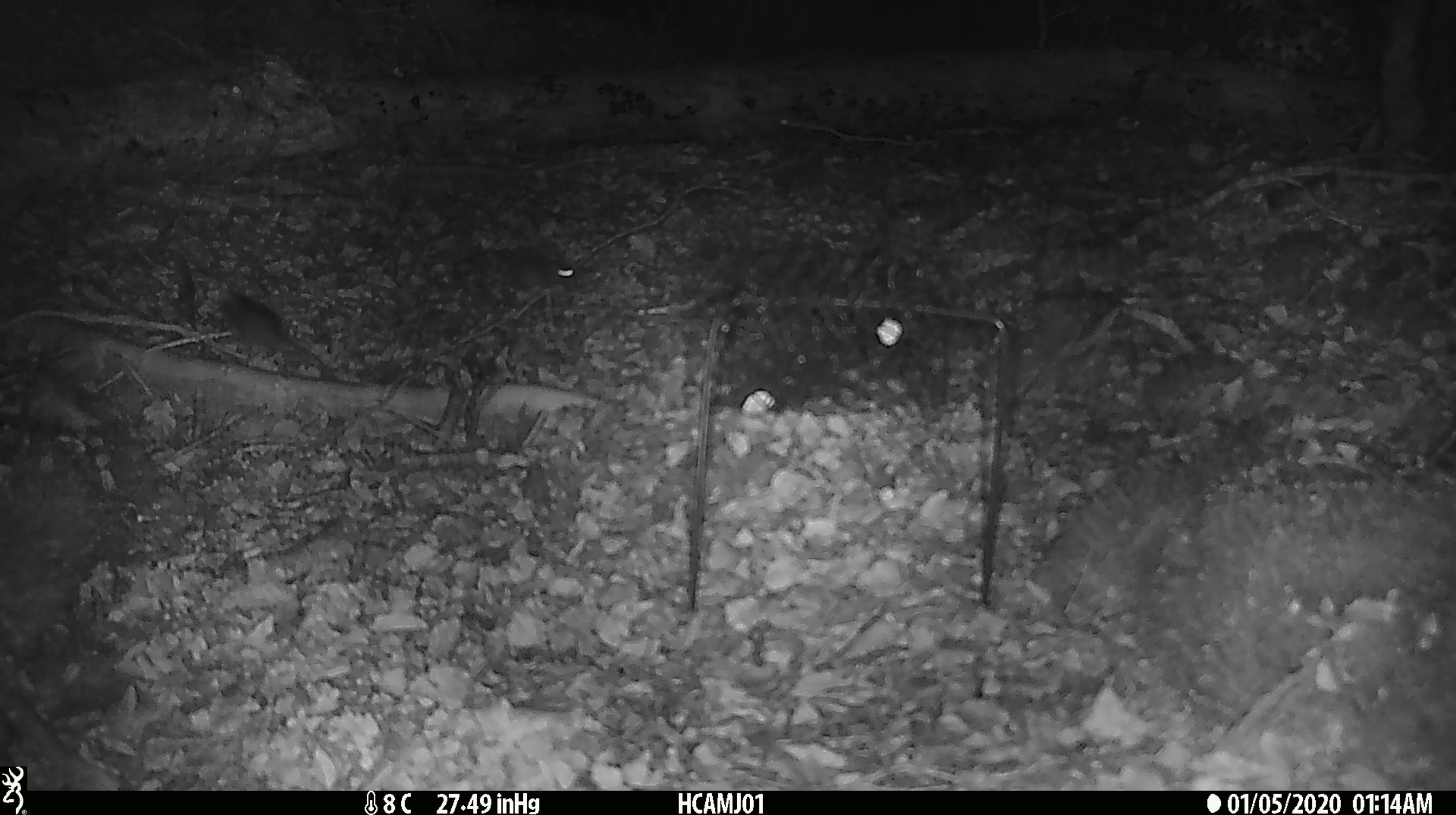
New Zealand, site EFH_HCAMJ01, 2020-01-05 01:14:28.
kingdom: Animalia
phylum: Chordata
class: Mammalia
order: Rodentia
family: Muridae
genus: Mus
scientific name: Mus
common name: mouse